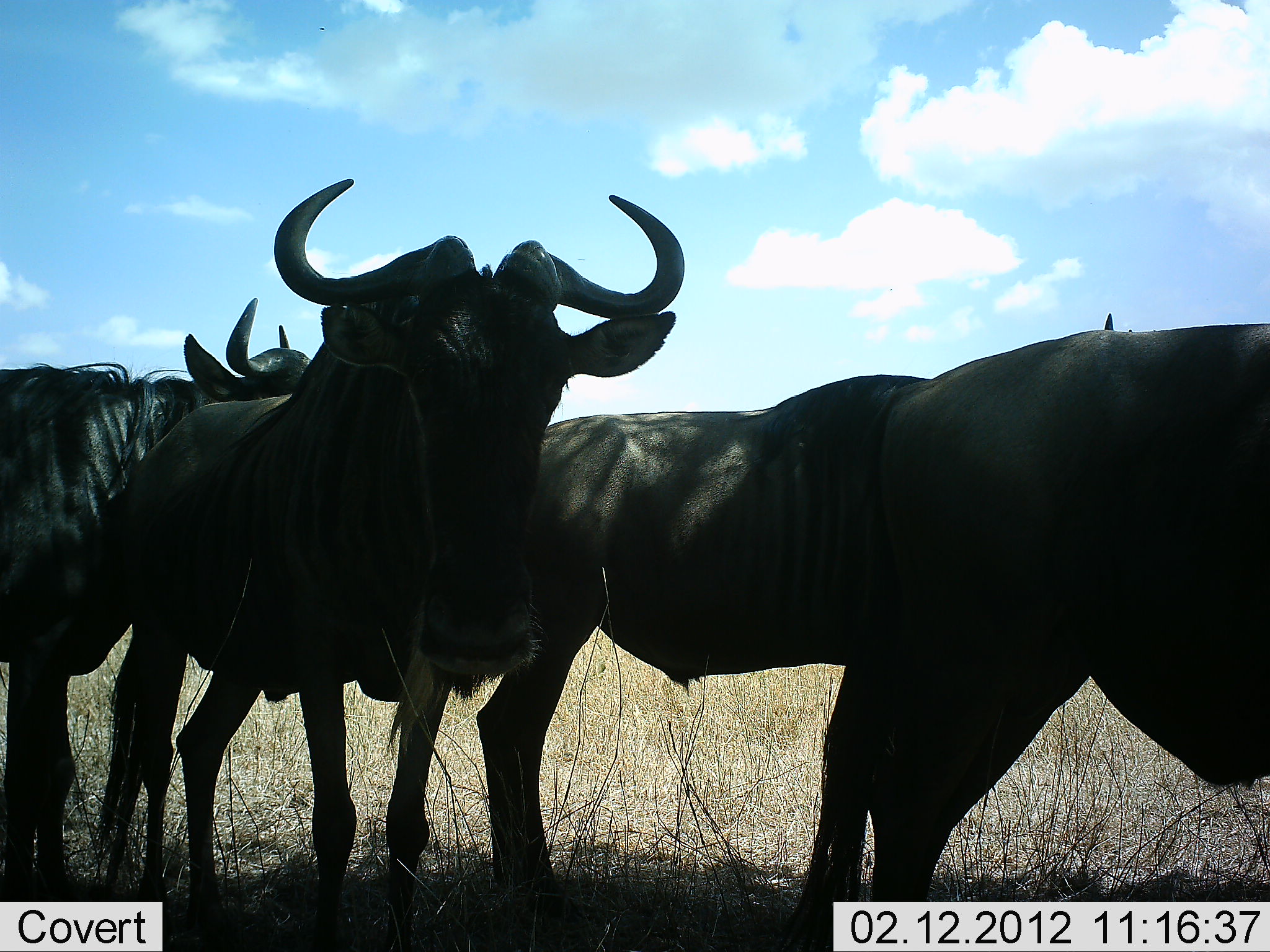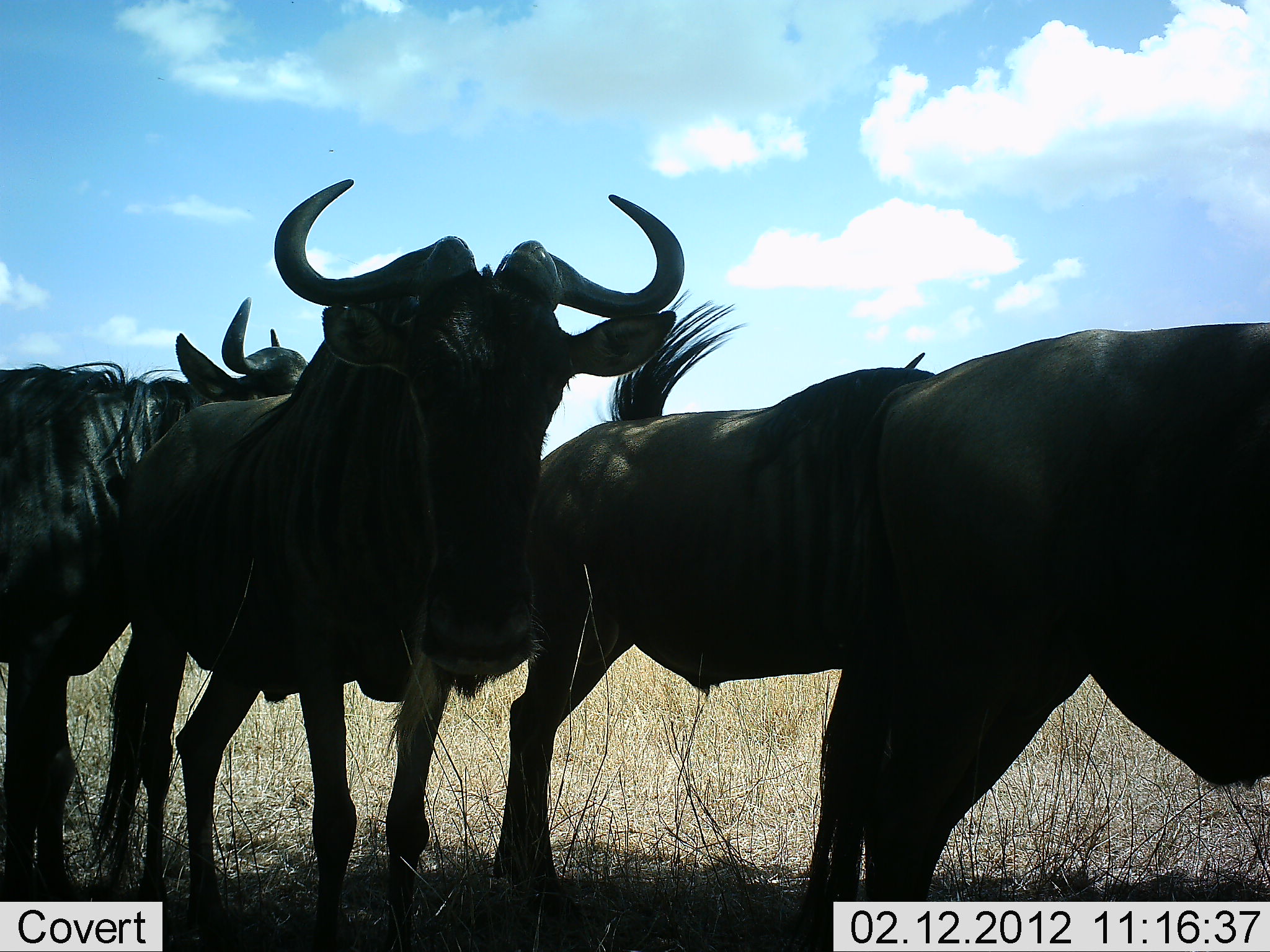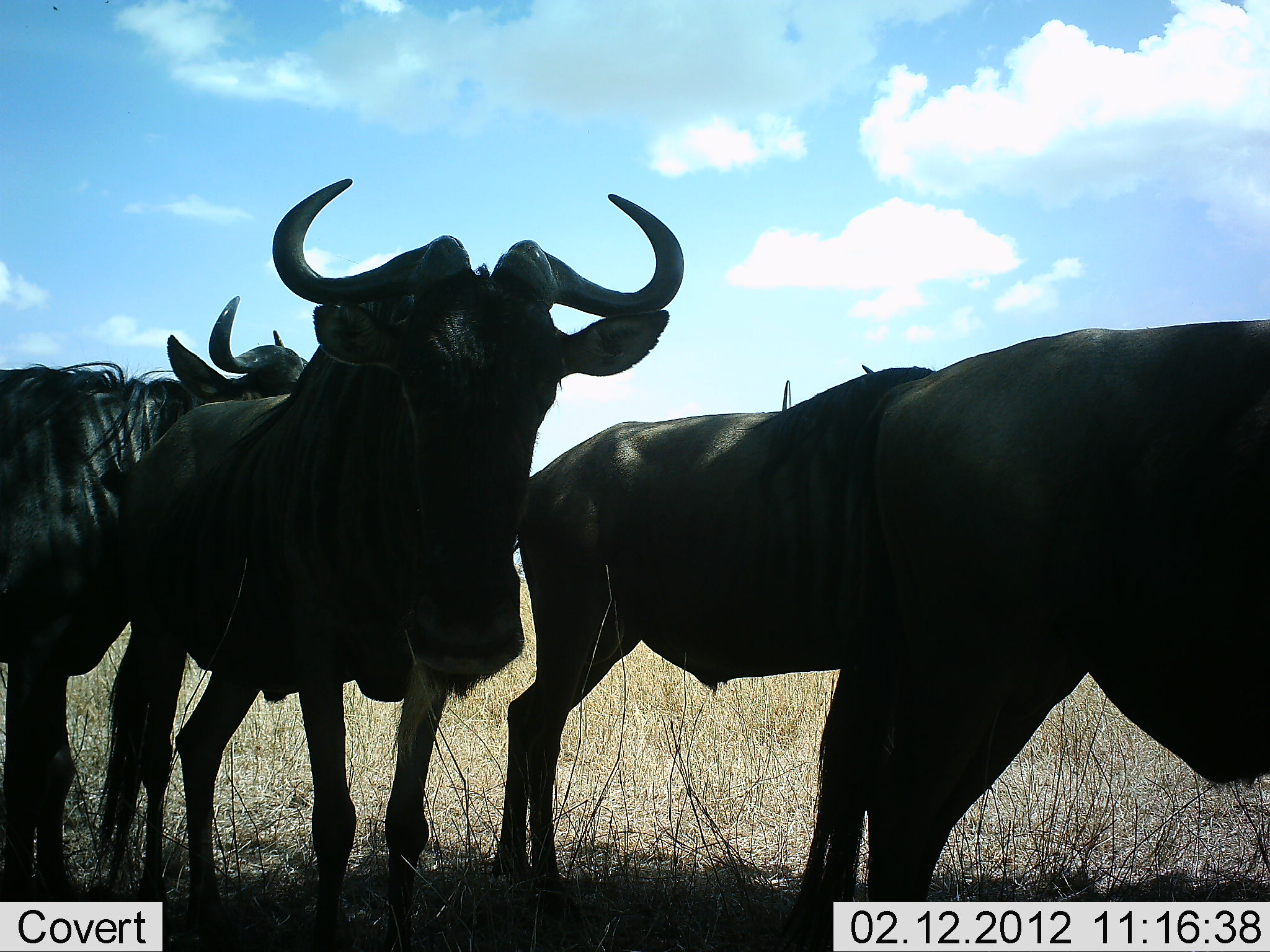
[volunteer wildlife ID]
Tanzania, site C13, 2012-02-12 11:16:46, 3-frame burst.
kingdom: Animalia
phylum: Chordata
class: Mammalia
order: Artiodactyla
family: Bovidae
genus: Connochaetes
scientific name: Connochaetes taurinus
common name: blue wildebeest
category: wildebeest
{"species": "wildebeest (blue wildebeest) (Connochaetes taurinus)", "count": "4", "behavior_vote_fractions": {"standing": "92%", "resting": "8%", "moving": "0%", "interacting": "8%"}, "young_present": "0%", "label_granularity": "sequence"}